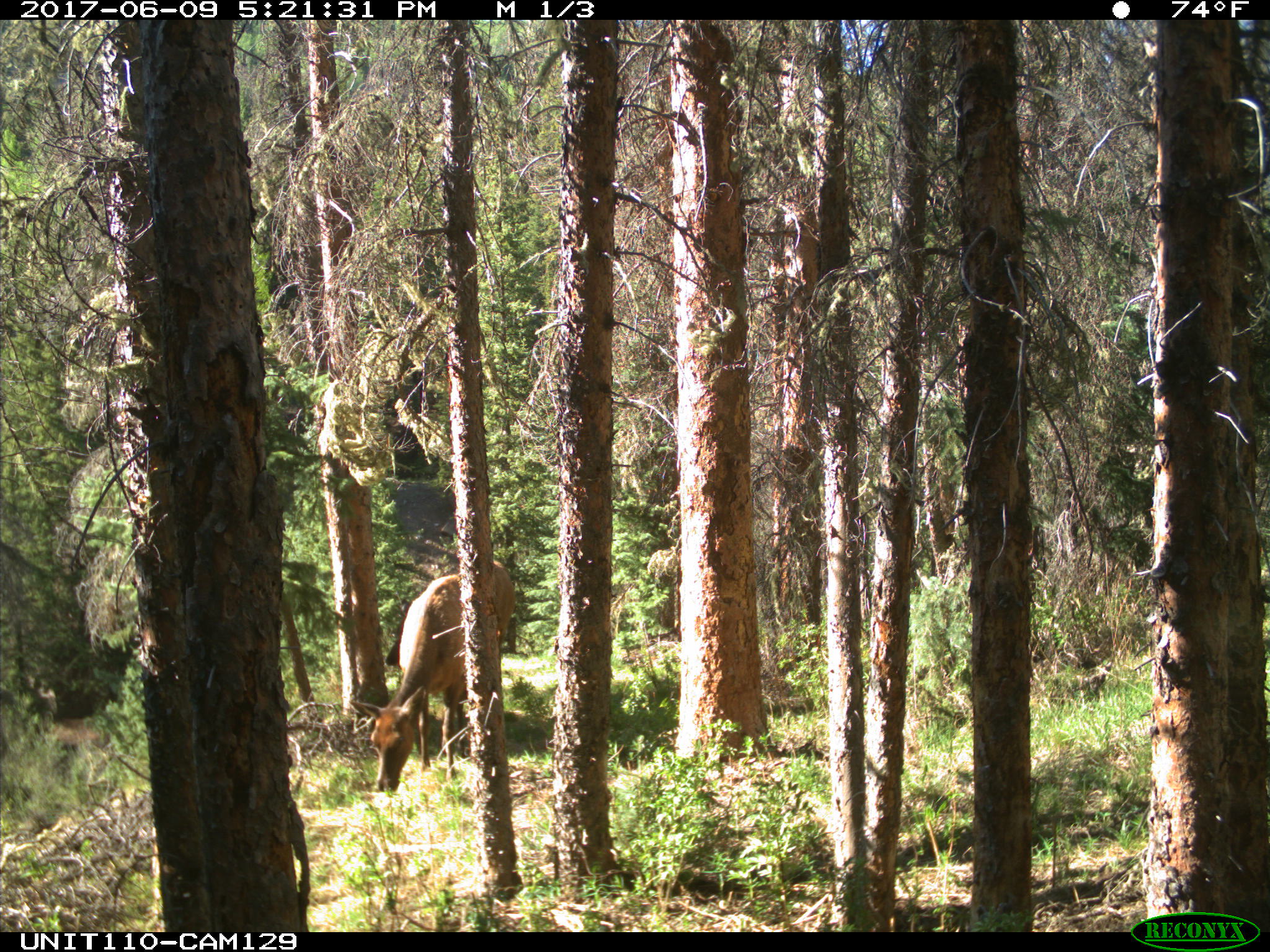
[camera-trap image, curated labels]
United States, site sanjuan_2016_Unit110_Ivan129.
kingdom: Animalia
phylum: Chordata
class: Mammalia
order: Artiodactyla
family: Cervidae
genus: Cervus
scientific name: Cervus elaphus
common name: red deer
Cervus elaphus (red deer).